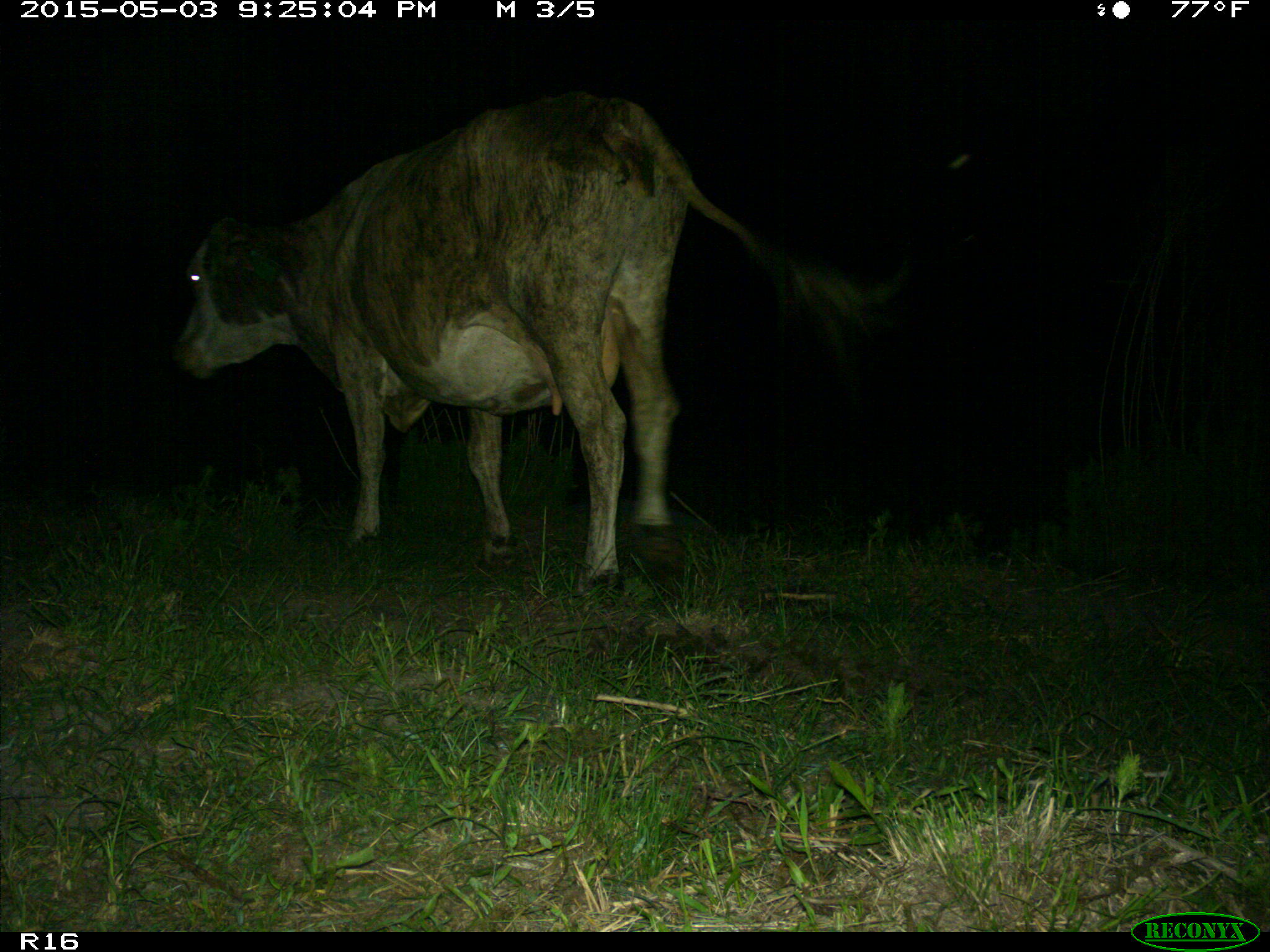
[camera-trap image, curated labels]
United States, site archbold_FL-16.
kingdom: Animalia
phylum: Chordata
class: Mammalia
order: Artiodactyla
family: Bovidae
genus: Bos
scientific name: Bos taurus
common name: domestic cow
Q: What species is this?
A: Bos taurus (domestic cow).